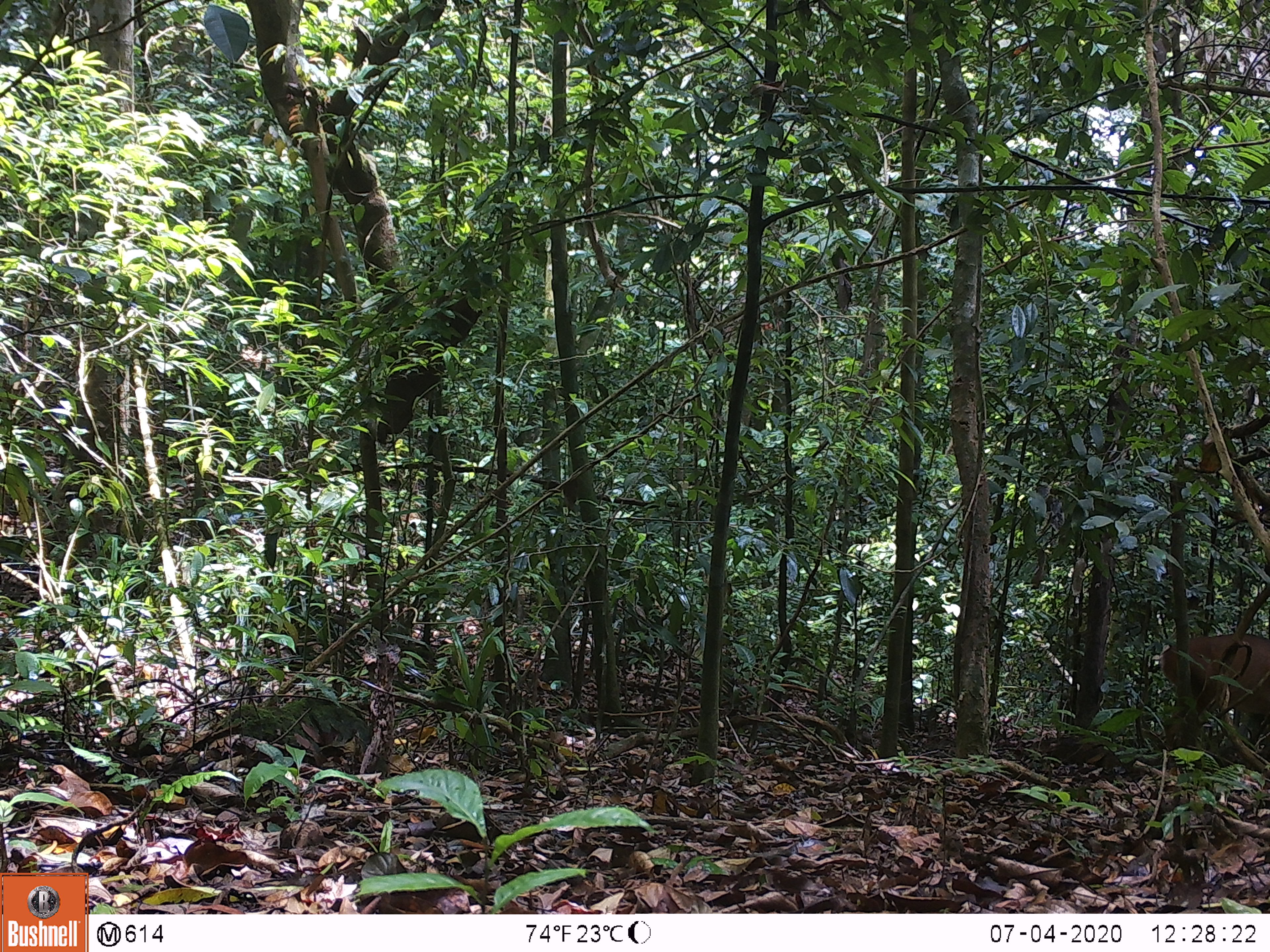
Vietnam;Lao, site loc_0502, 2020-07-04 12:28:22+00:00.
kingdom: Animalia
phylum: Chordata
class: Mammalia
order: Artiodactyla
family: Cervidae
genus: Muntiacus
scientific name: Muntiacus vuquangensis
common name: large-antlered muntjac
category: large antlered muntjac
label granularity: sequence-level